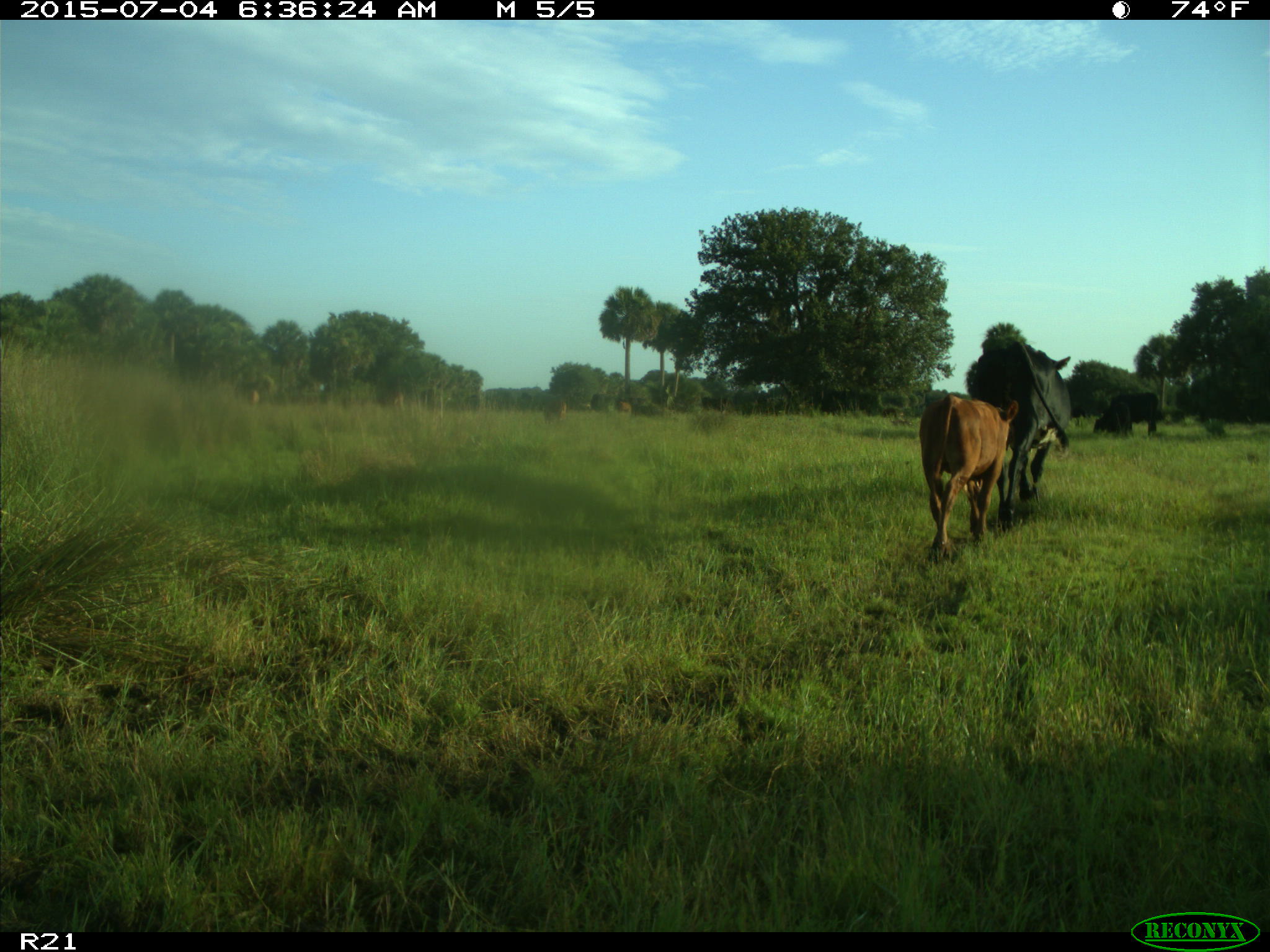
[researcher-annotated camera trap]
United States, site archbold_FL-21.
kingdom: Animalia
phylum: Chordata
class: Mammalia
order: Artiodactyla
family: Bovidae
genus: Bos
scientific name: Bos taurus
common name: domestic cow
Bos taurus (domestic cow).